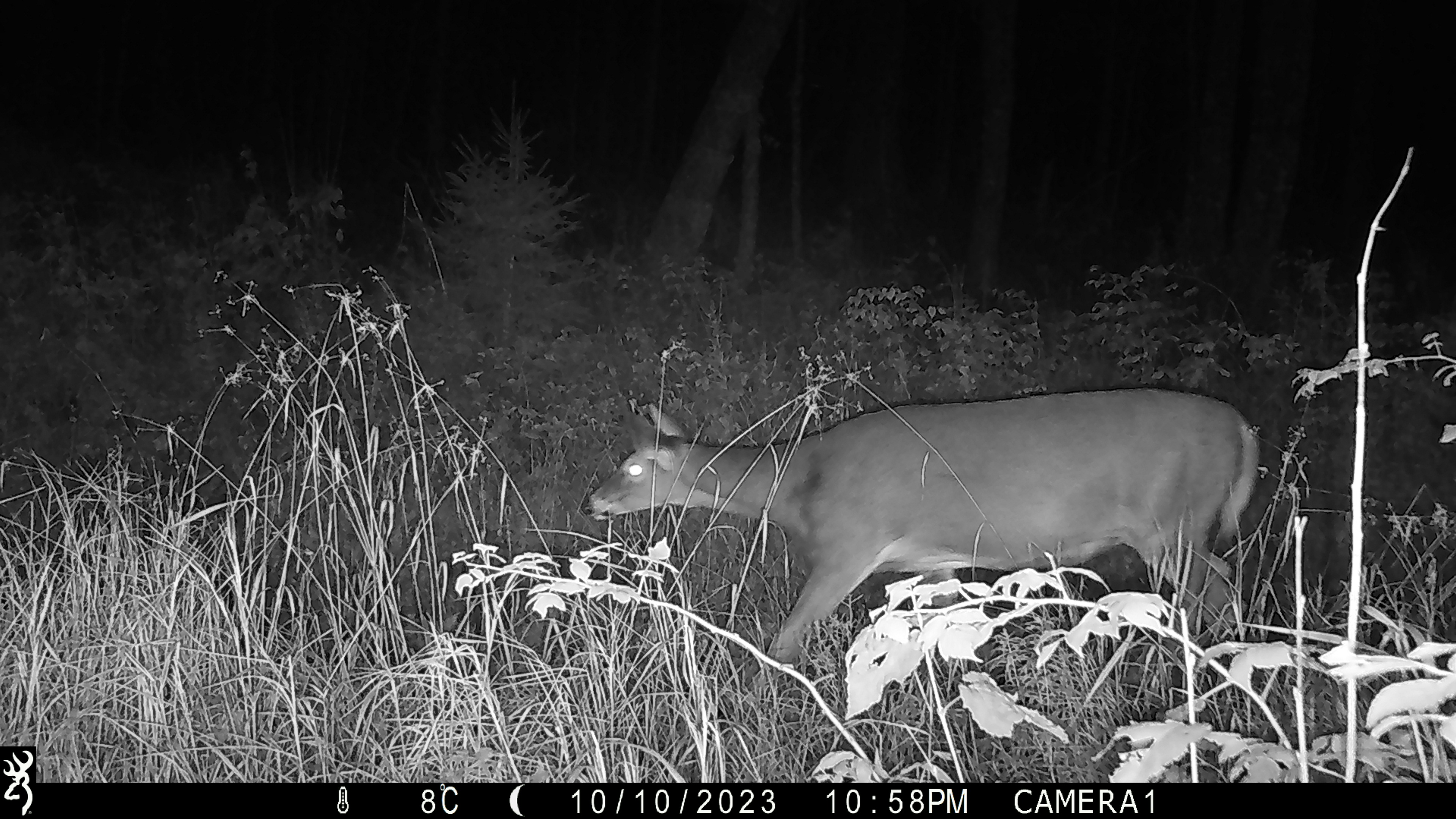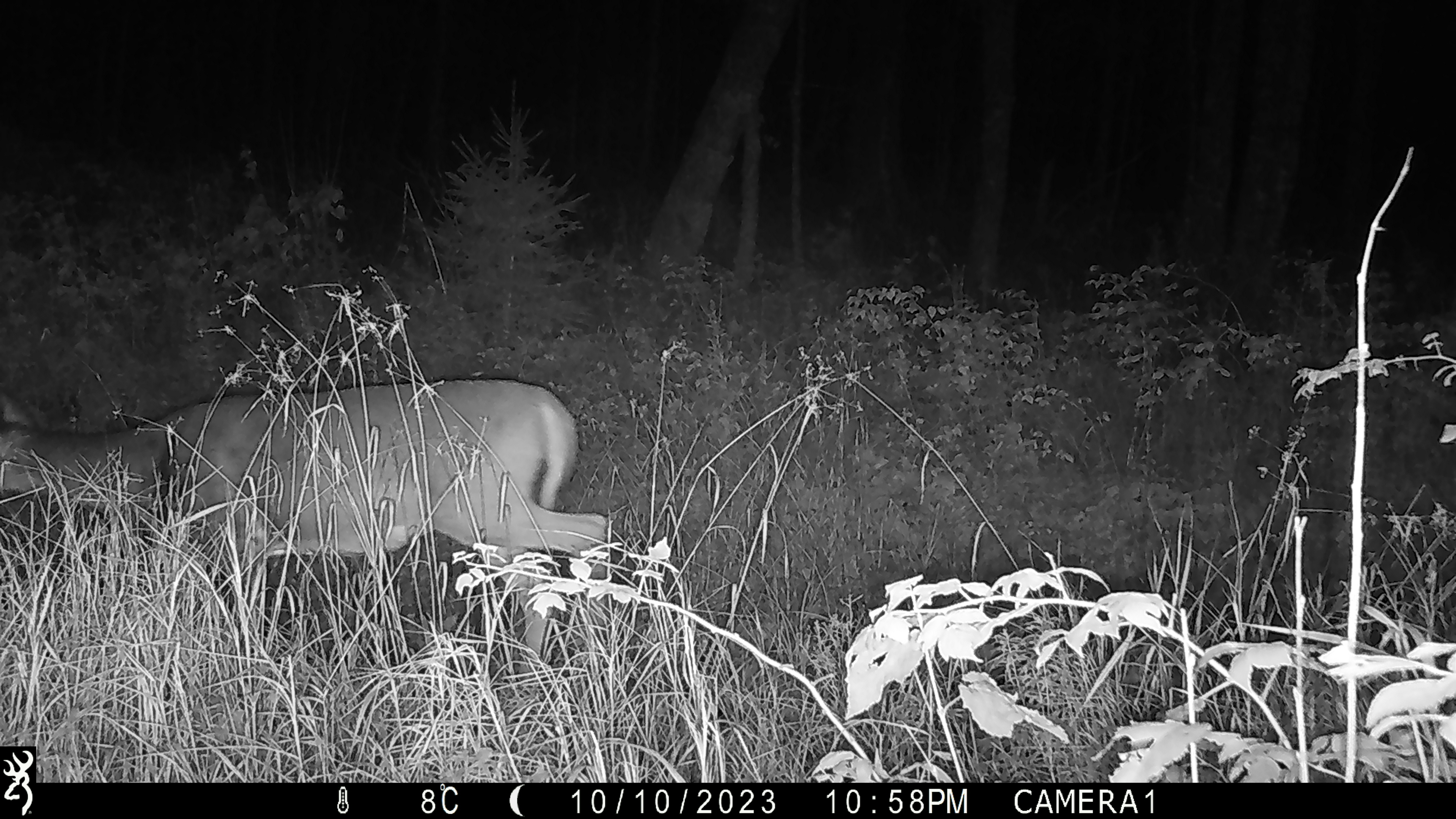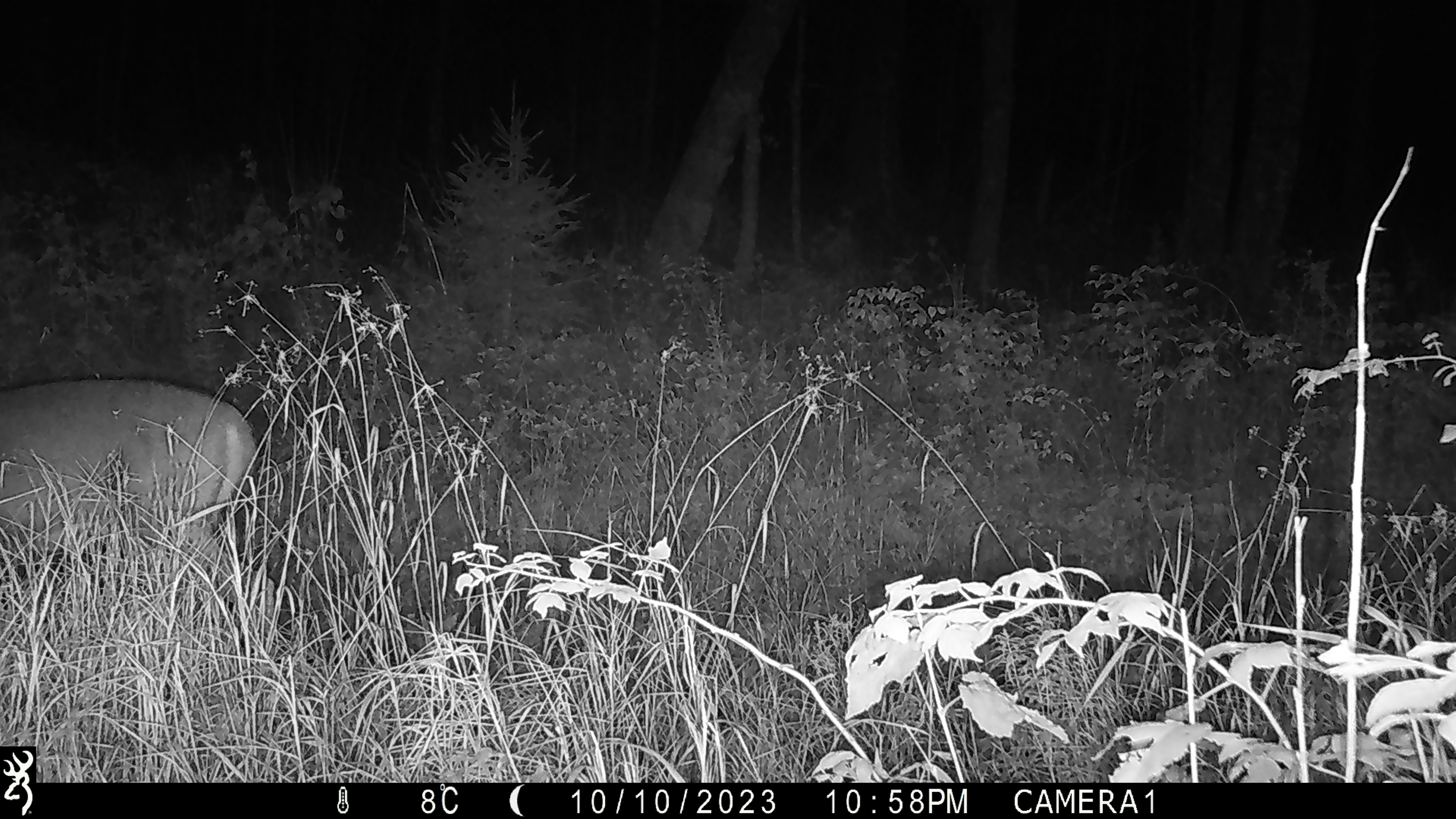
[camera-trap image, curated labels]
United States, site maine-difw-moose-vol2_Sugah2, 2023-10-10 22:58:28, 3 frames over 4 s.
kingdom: Animalia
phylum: Chordata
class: Mammalia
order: Artiodactyla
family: Cervidae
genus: Odocoileus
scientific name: Odocoileus virginianus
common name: white-tailed deer